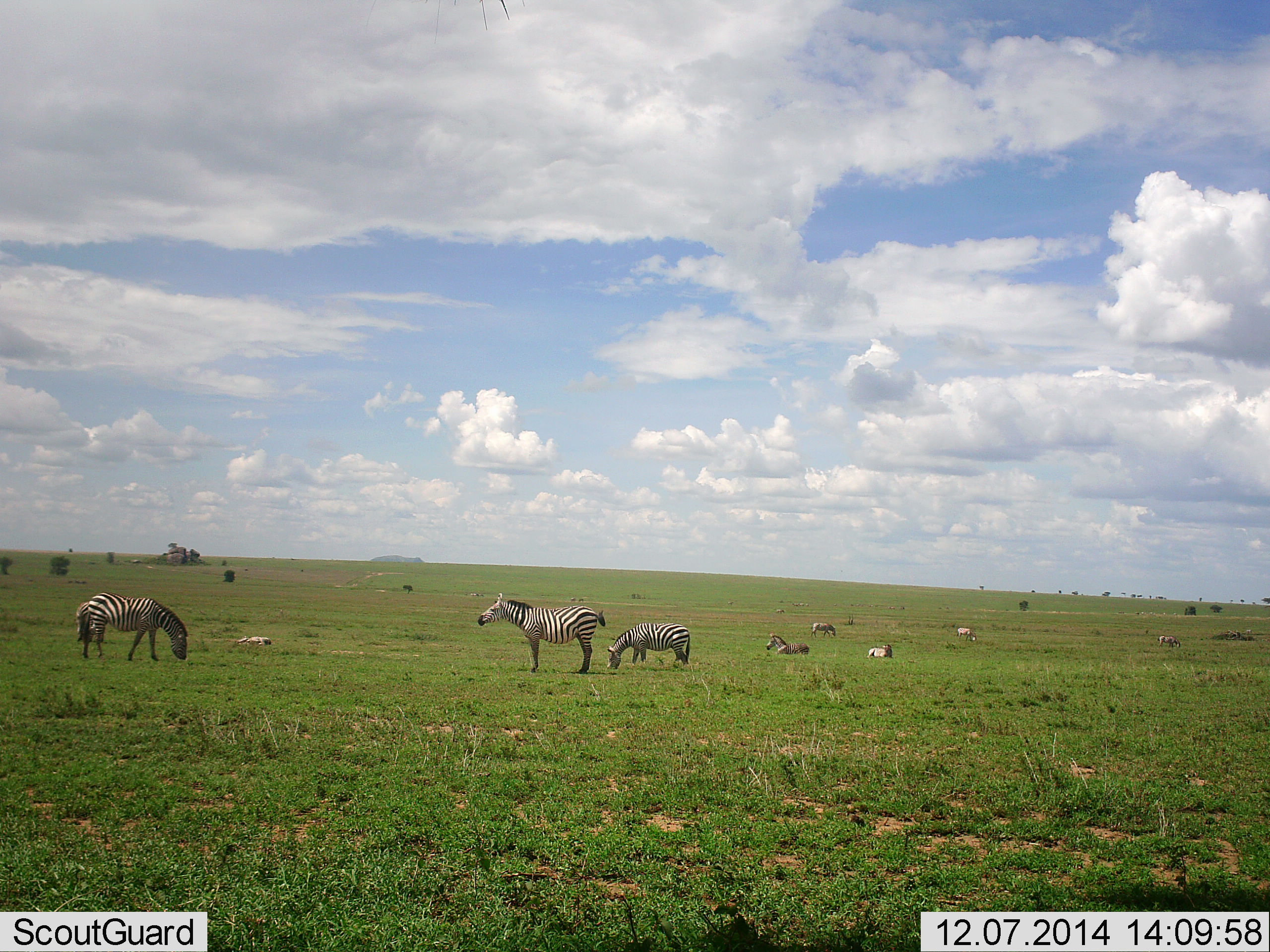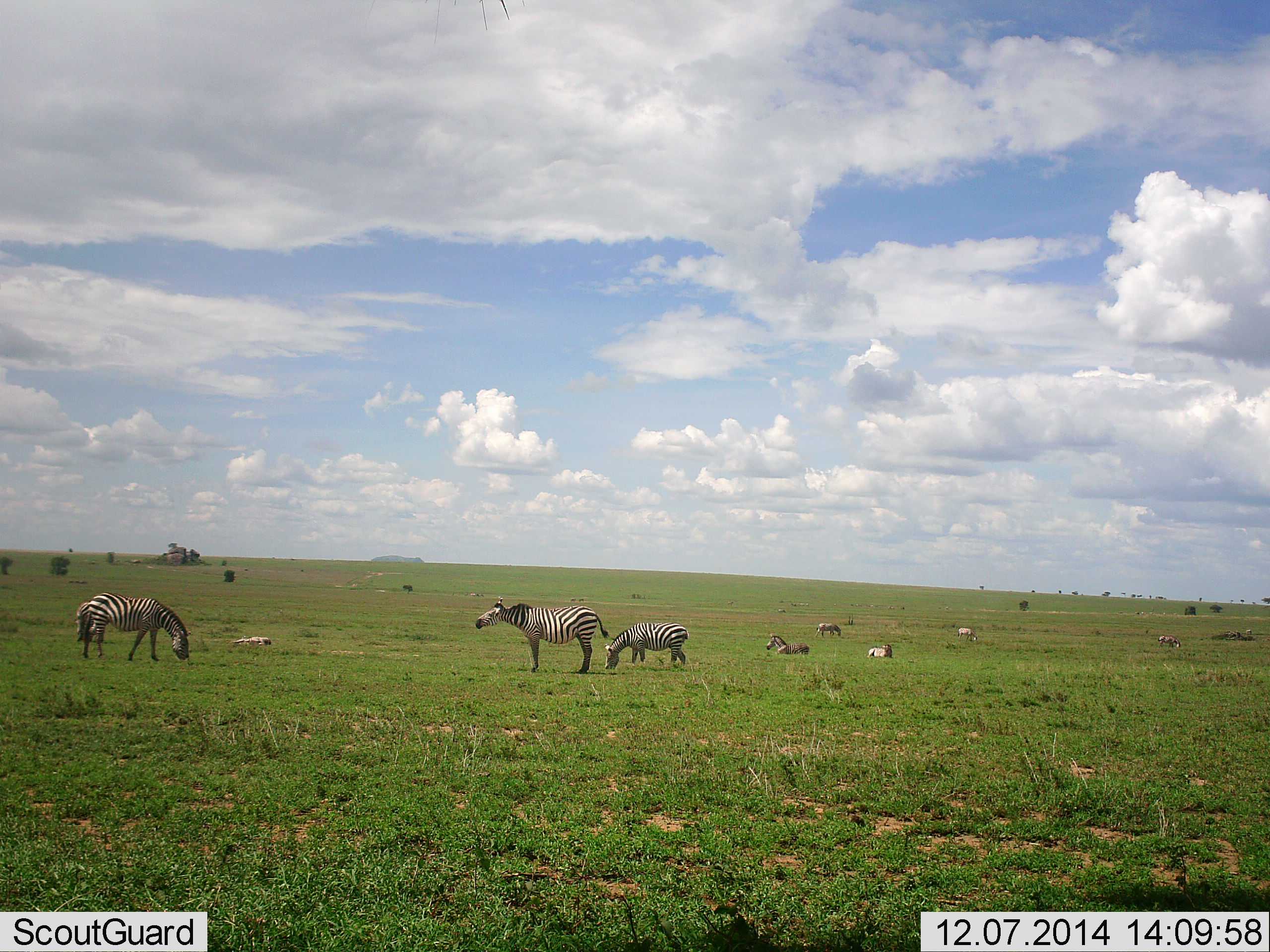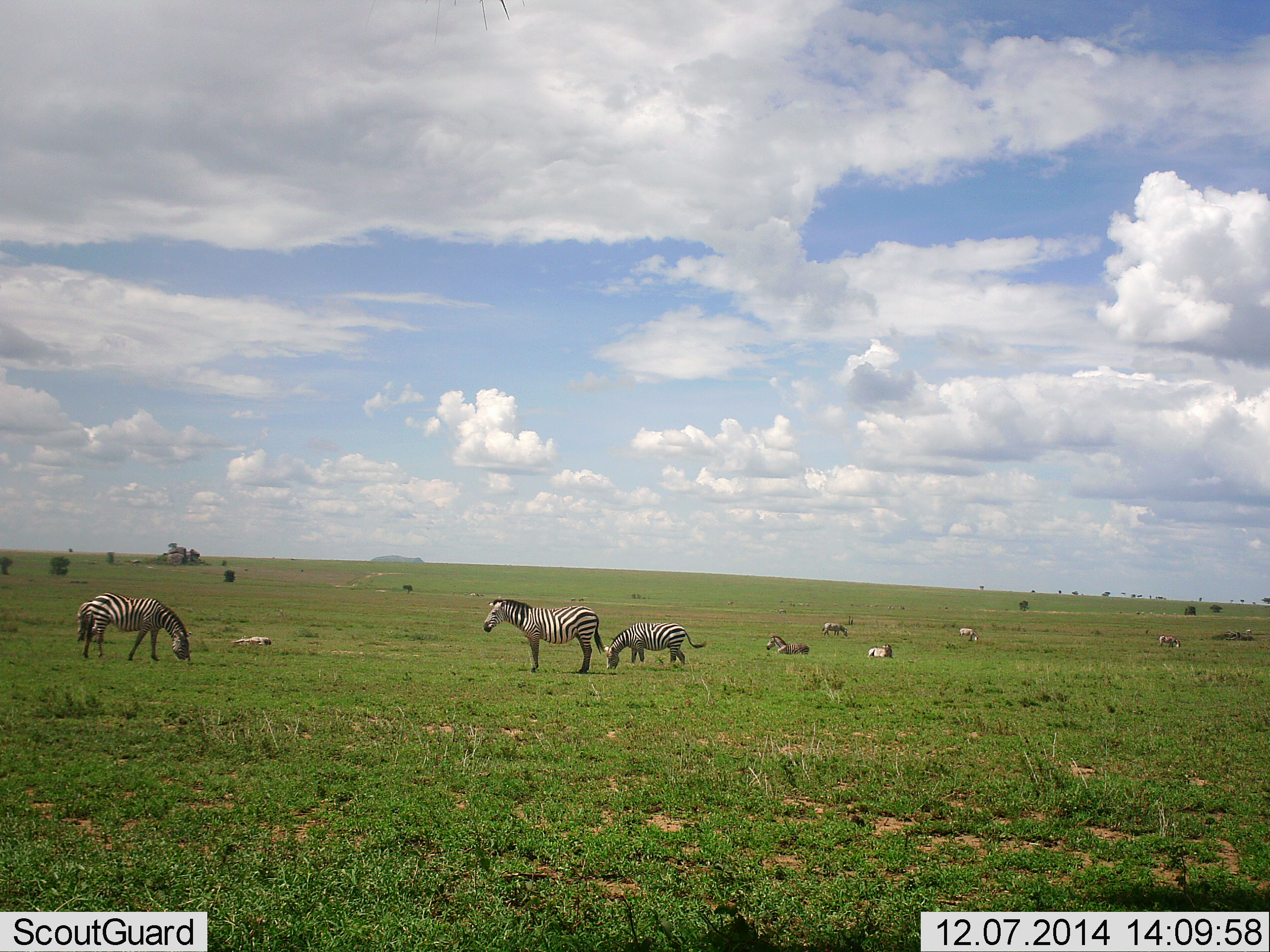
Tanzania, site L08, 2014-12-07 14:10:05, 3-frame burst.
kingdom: Animalia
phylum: Chordata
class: Mammalia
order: Perissodactyla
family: Equidae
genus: Equus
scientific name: Equus quagga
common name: plains zebra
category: zebra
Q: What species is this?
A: Zebra (plains zebra) (Equus quagga).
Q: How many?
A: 8.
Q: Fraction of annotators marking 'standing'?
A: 82%.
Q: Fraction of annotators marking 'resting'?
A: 55%.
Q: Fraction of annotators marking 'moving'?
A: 9%.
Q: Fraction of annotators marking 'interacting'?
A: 9%.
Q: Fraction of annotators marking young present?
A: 0%.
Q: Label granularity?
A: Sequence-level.